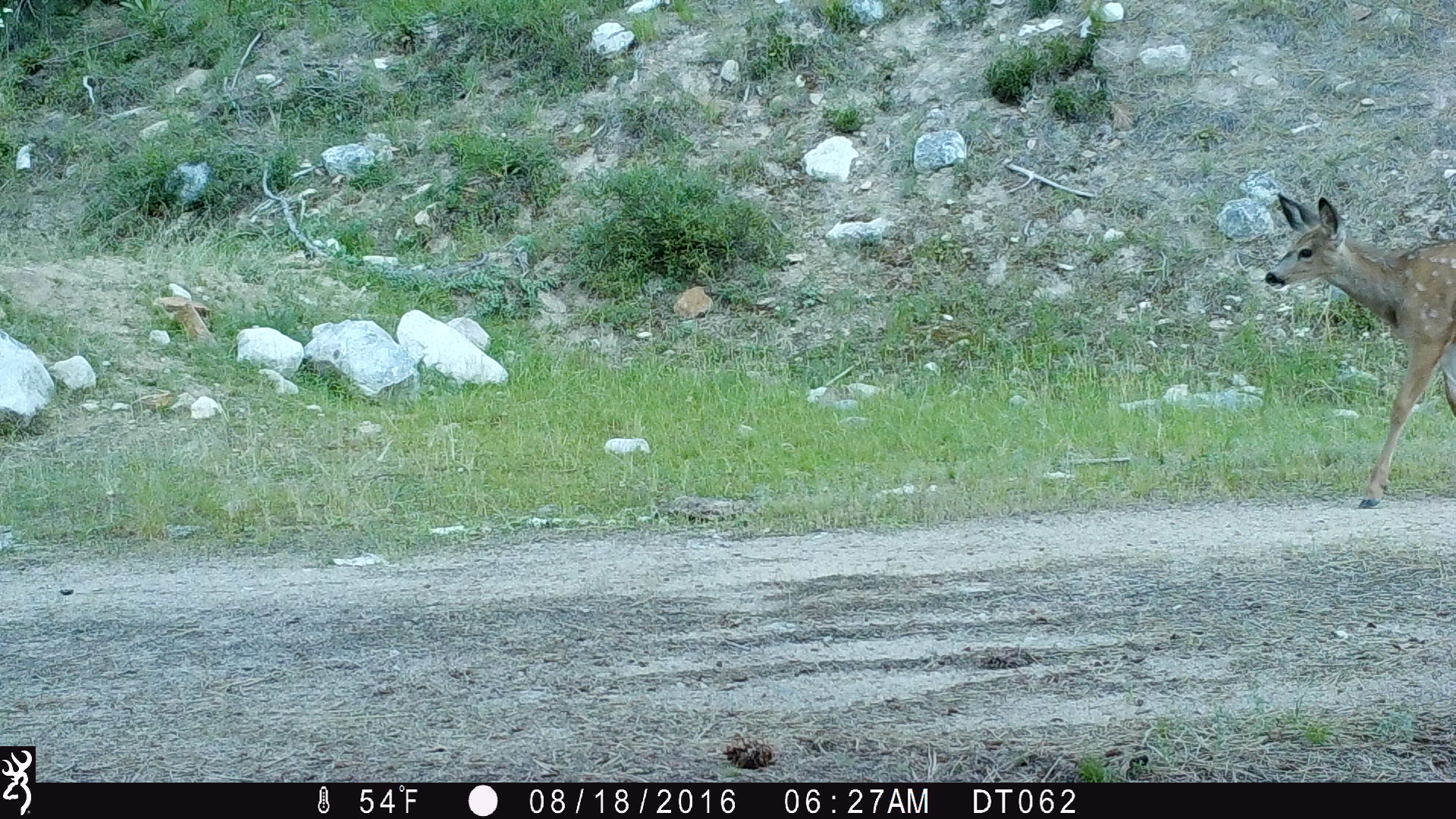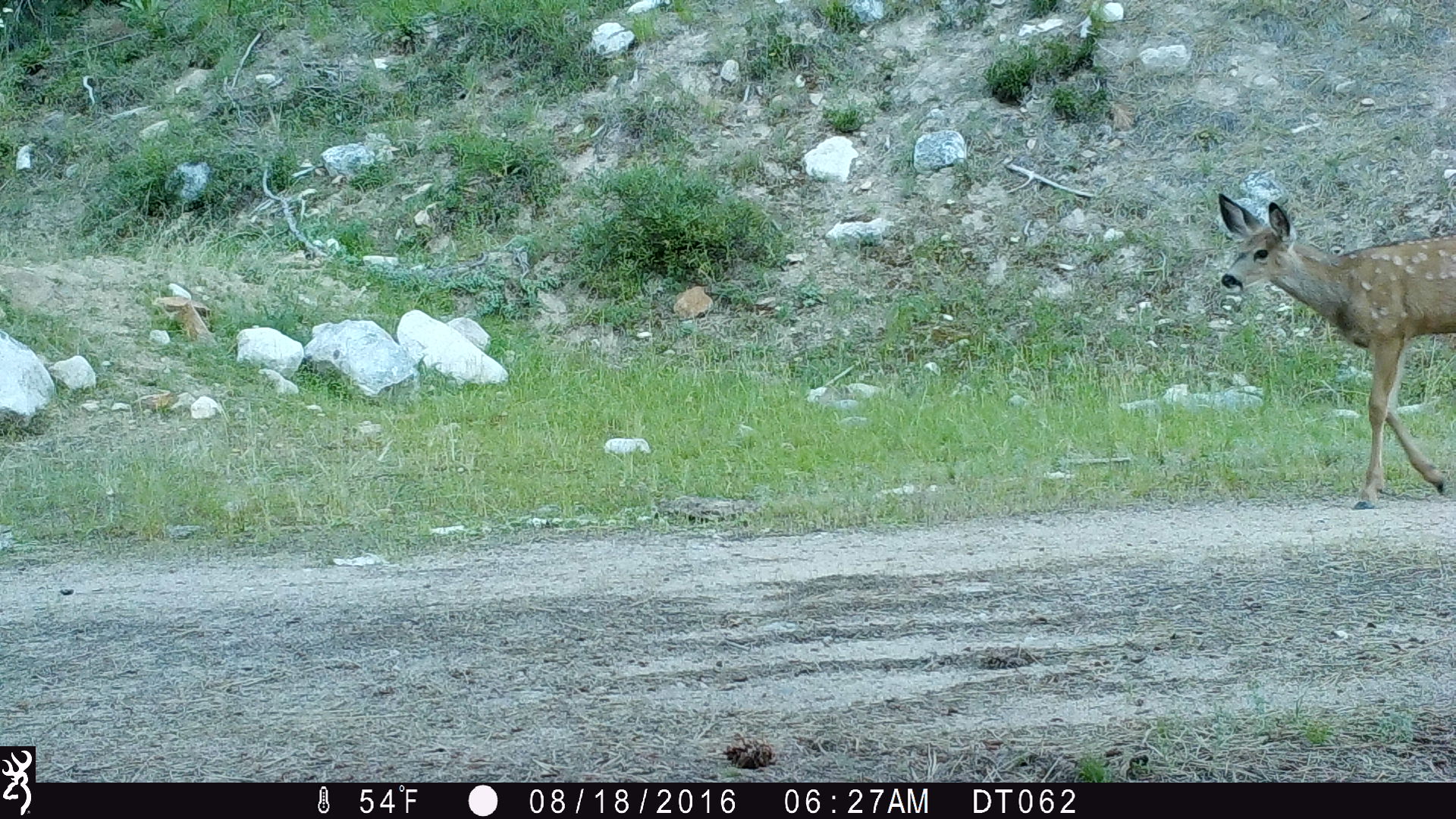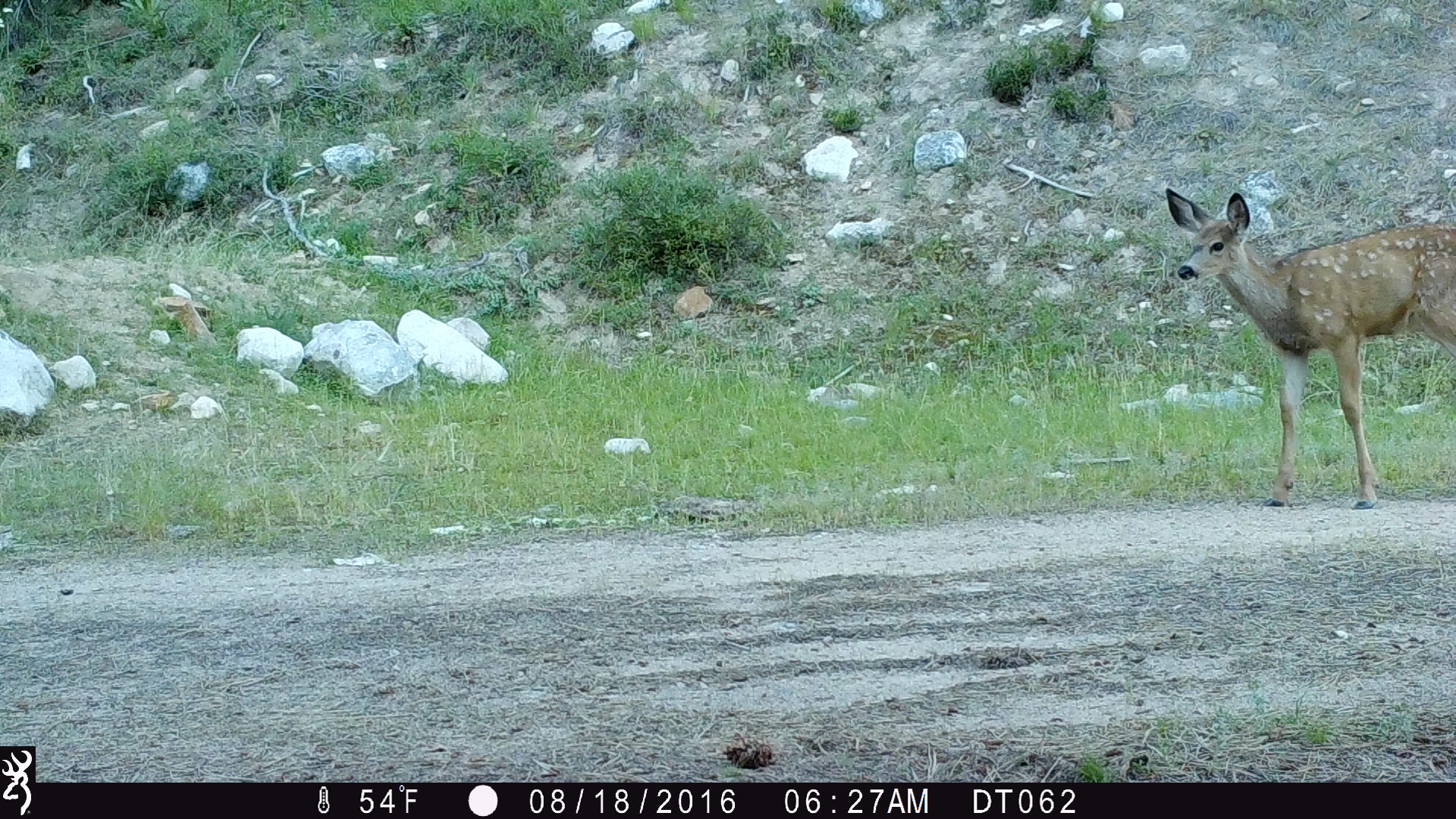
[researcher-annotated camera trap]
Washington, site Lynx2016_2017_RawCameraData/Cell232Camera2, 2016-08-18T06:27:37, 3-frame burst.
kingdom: Animalia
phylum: Chordata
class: Mammalia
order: Artiodactyla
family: Cervidae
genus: Odocoileus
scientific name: Odocoileus hemionus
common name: mule deer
Odocoileus hemionus (mule deer). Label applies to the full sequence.